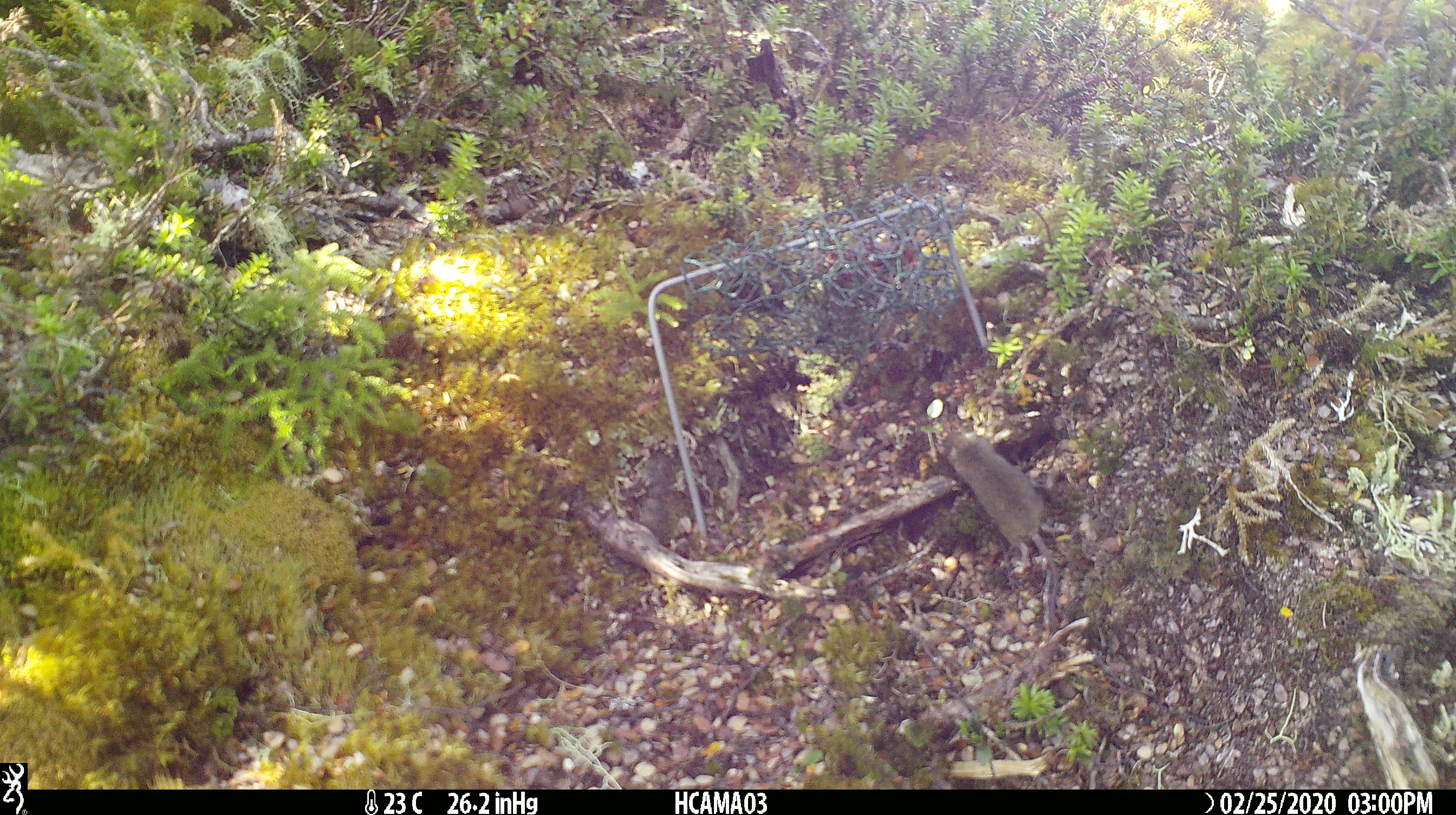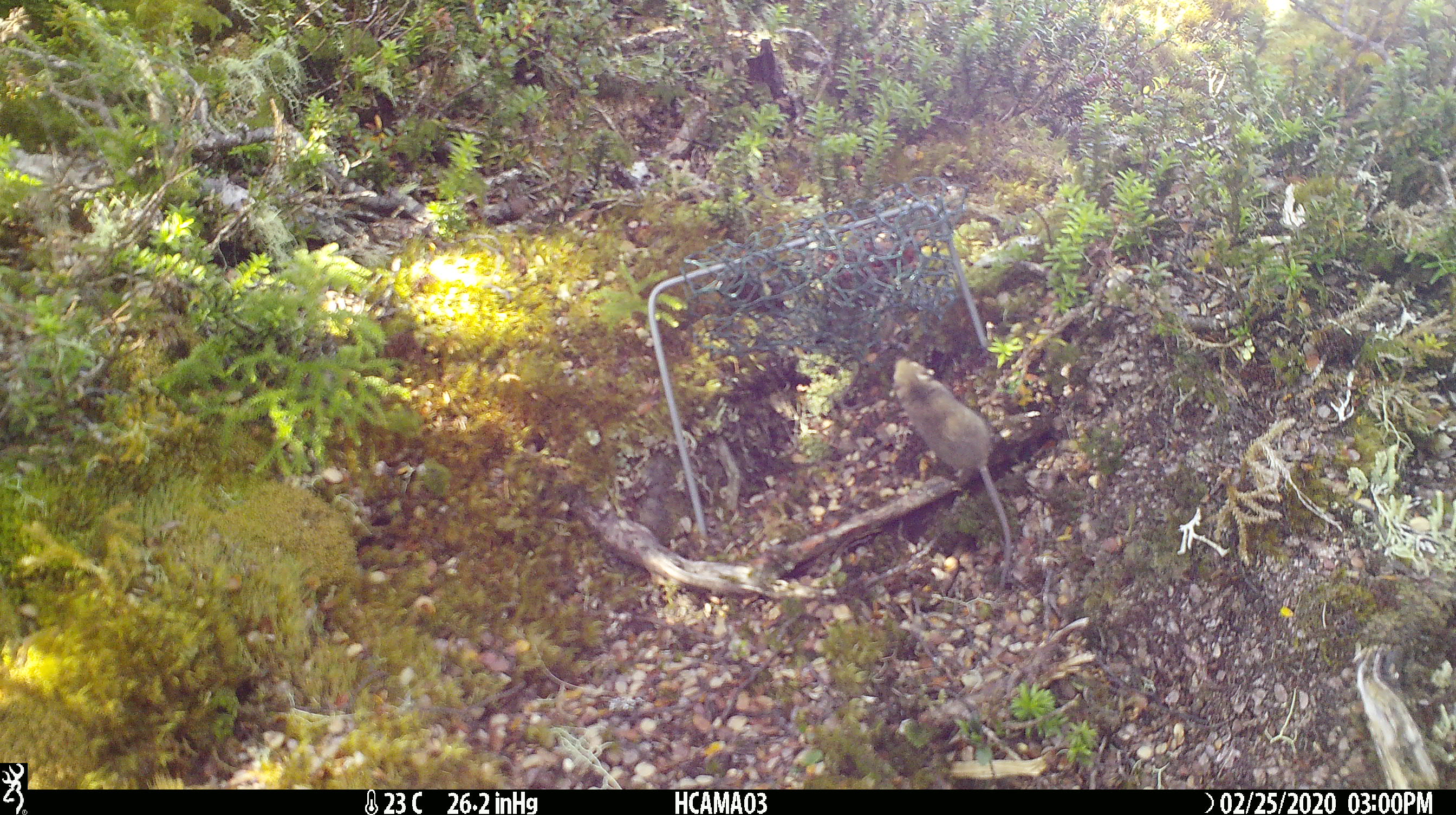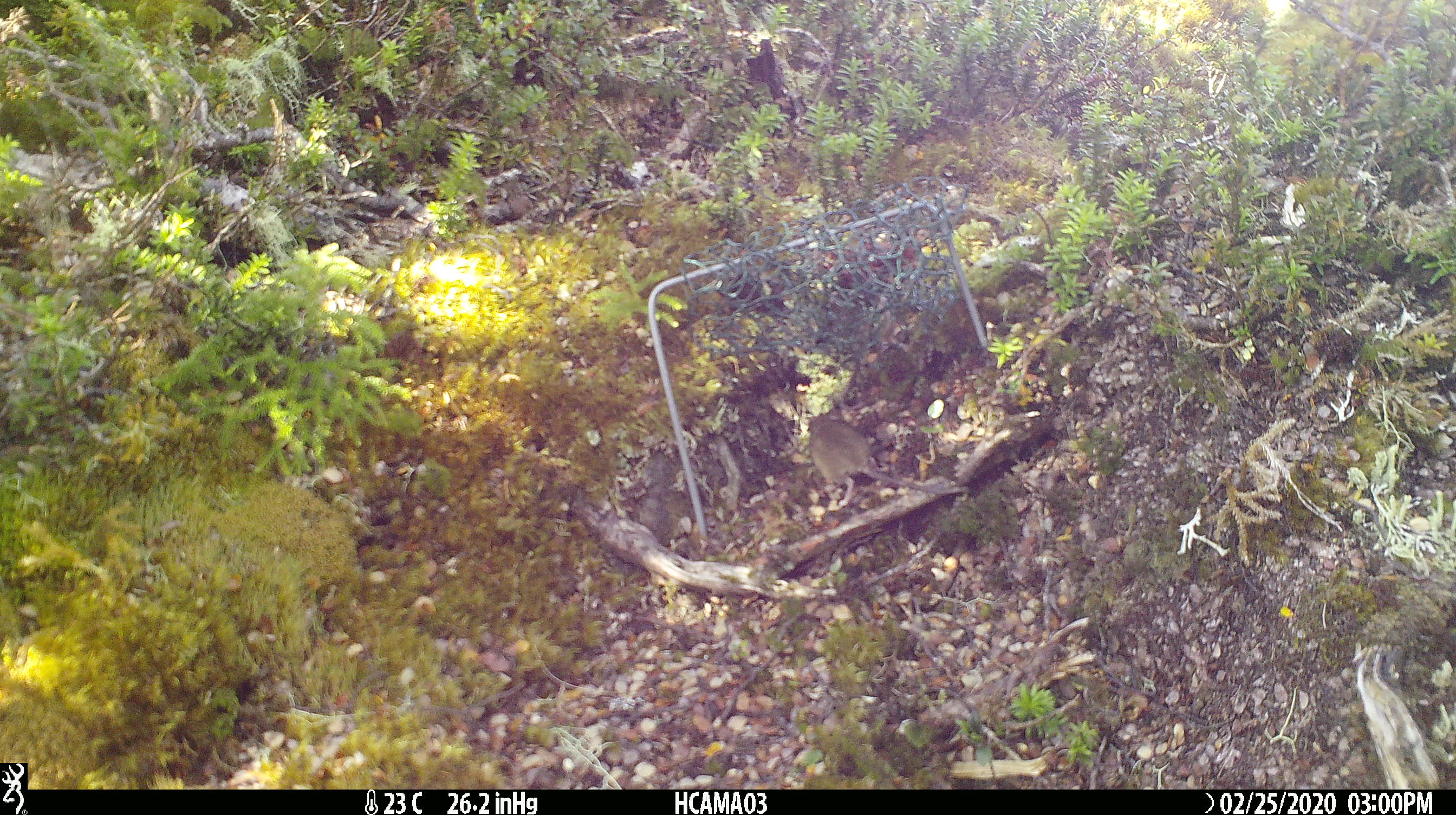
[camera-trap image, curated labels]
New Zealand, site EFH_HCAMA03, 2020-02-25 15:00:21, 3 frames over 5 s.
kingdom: Animalia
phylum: Chordata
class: Mammalia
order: Rodentia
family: Muridae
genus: Mus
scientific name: Mus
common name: mouse